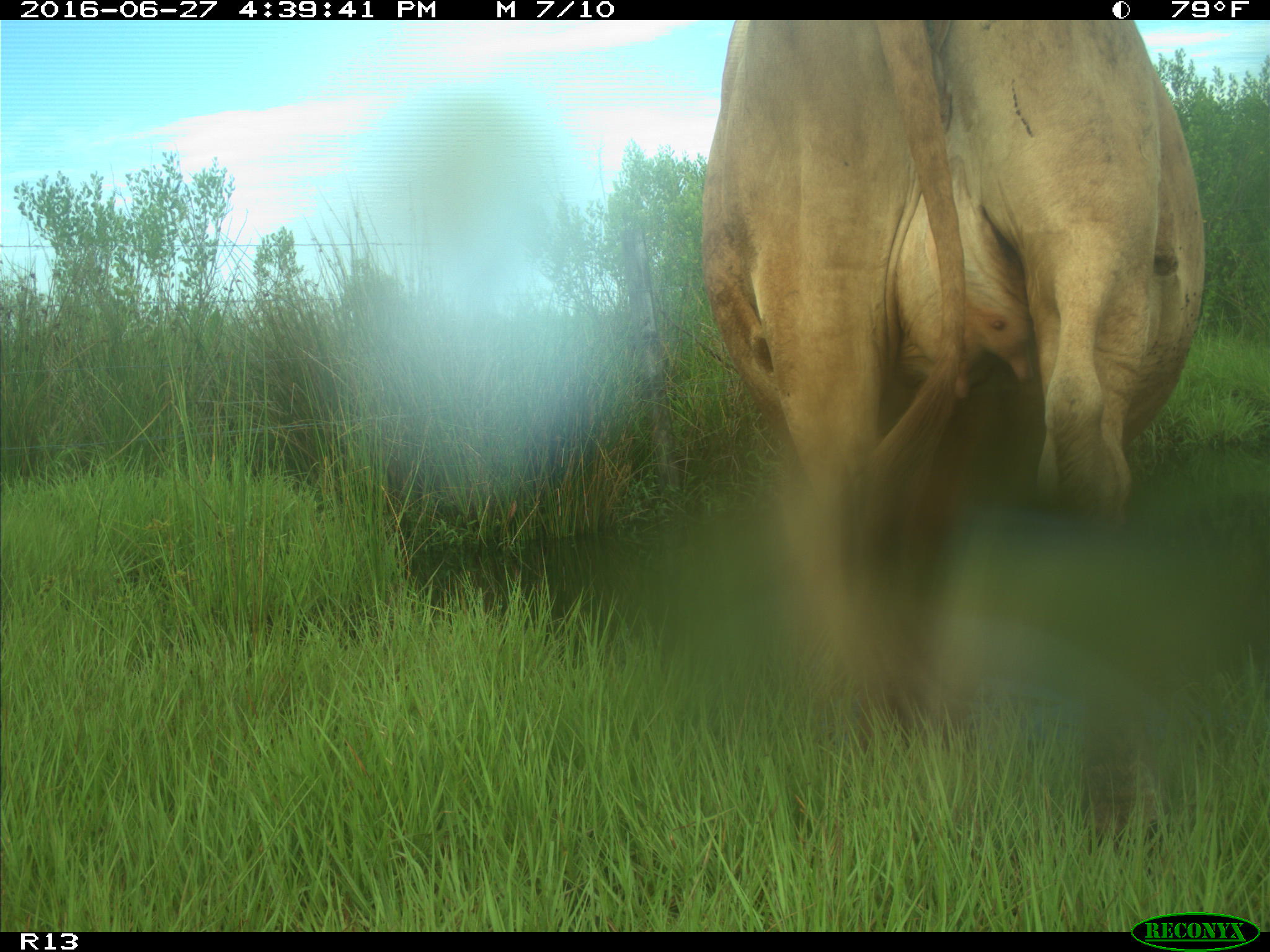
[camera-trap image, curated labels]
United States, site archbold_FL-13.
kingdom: Animalia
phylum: Chordata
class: Mammalia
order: Artiodactyla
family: Bovidae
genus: Bos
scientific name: Bos taurus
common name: domestic cow